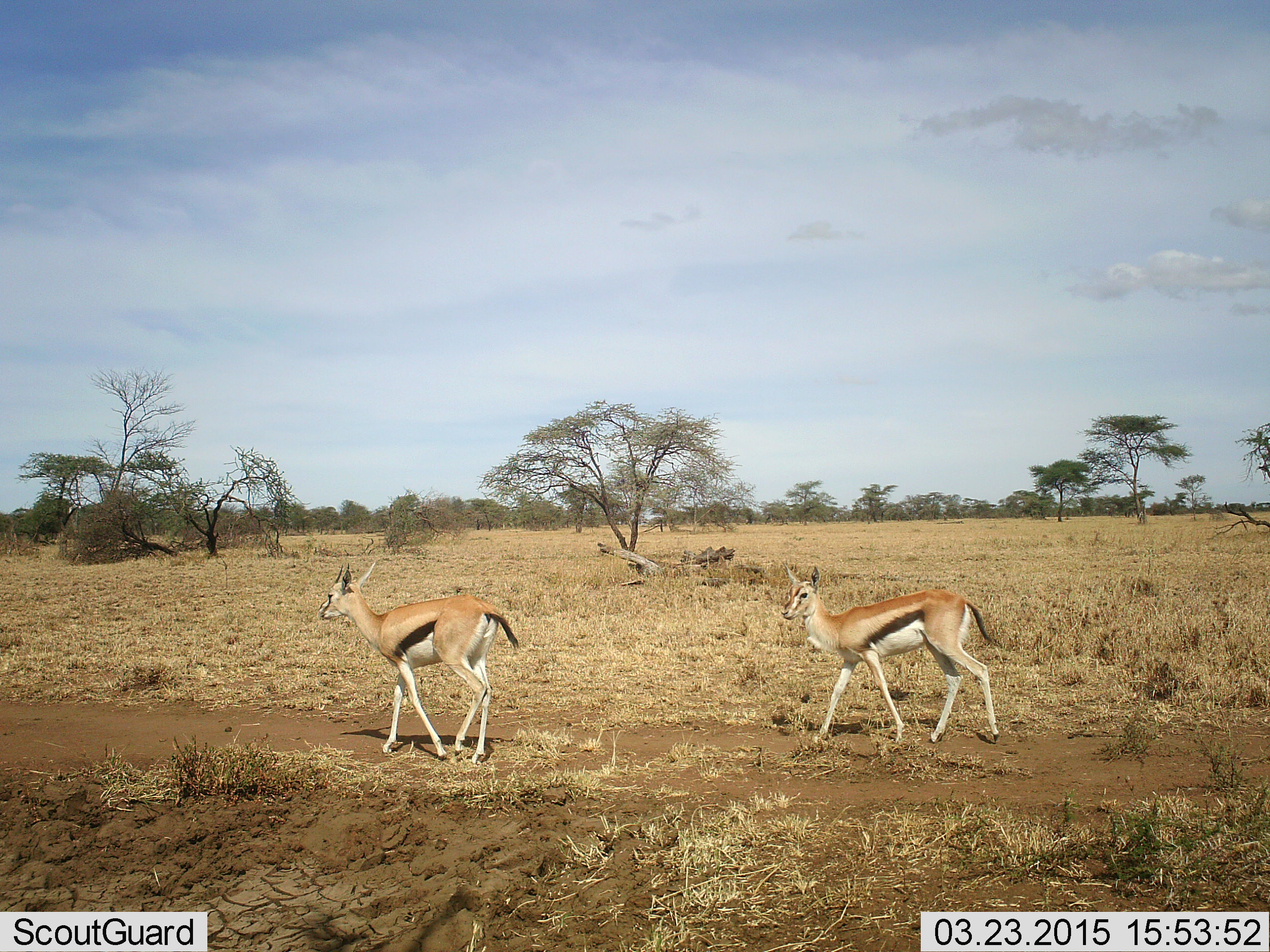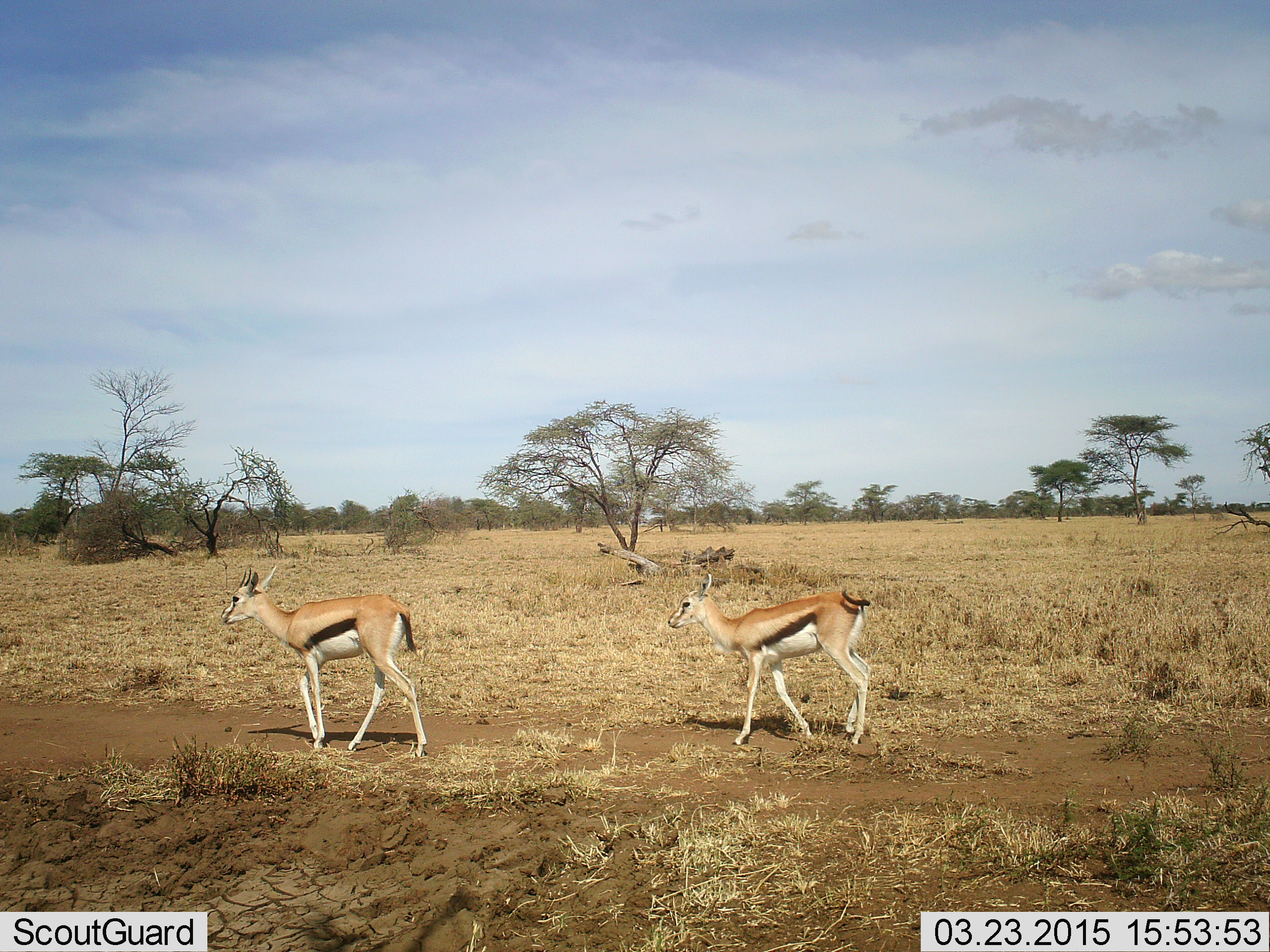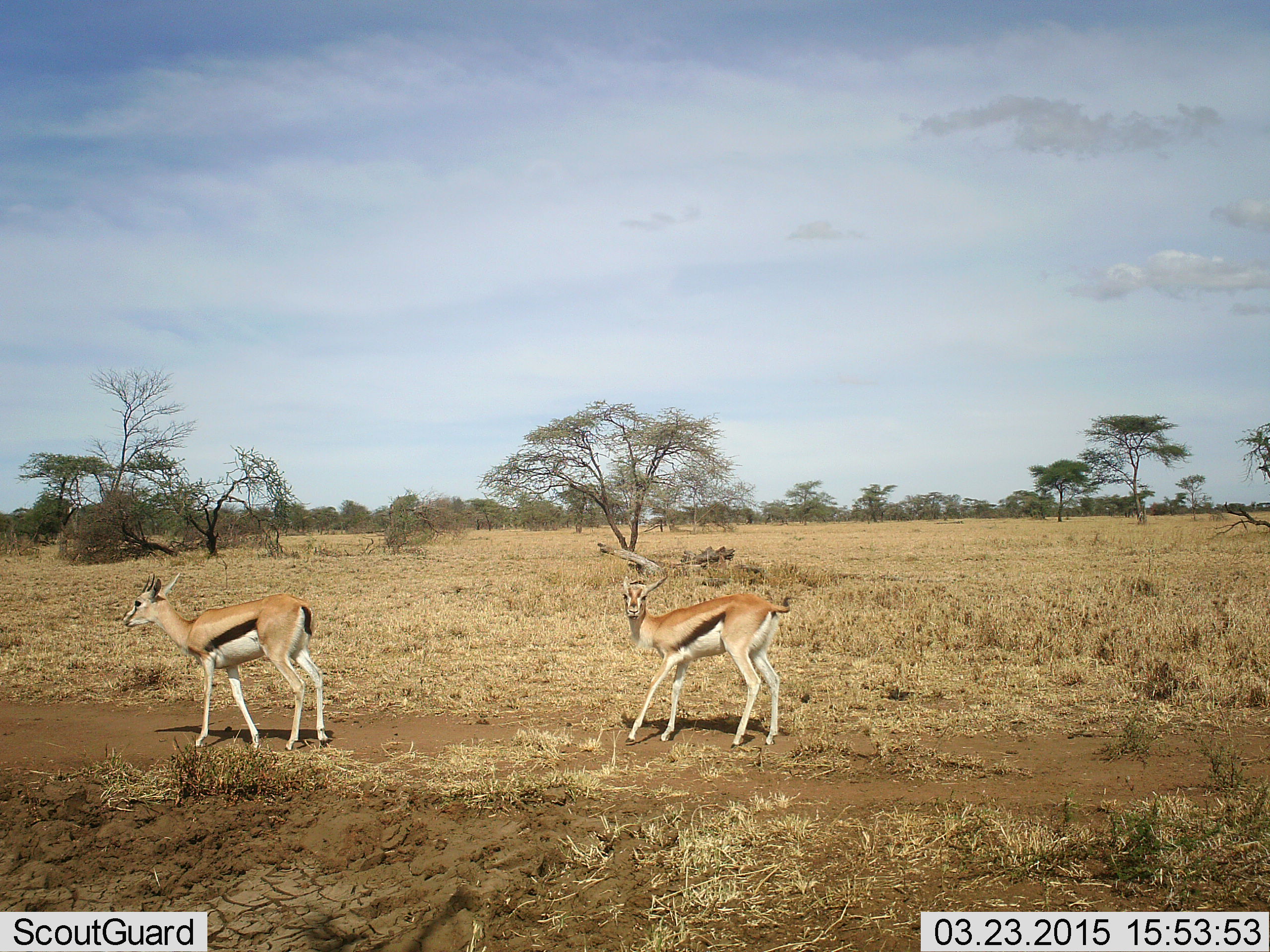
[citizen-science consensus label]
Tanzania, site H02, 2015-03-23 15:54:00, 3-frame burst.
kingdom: Animalia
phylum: Chordata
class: Mammalia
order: Artiodactyla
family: Bovidae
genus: Eudorcas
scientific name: Eudorcas thomsonii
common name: thomson's gazelle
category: gazellethomsons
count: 2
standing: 0%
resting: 0%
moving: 100%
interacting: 0%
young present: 0%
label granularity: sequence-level